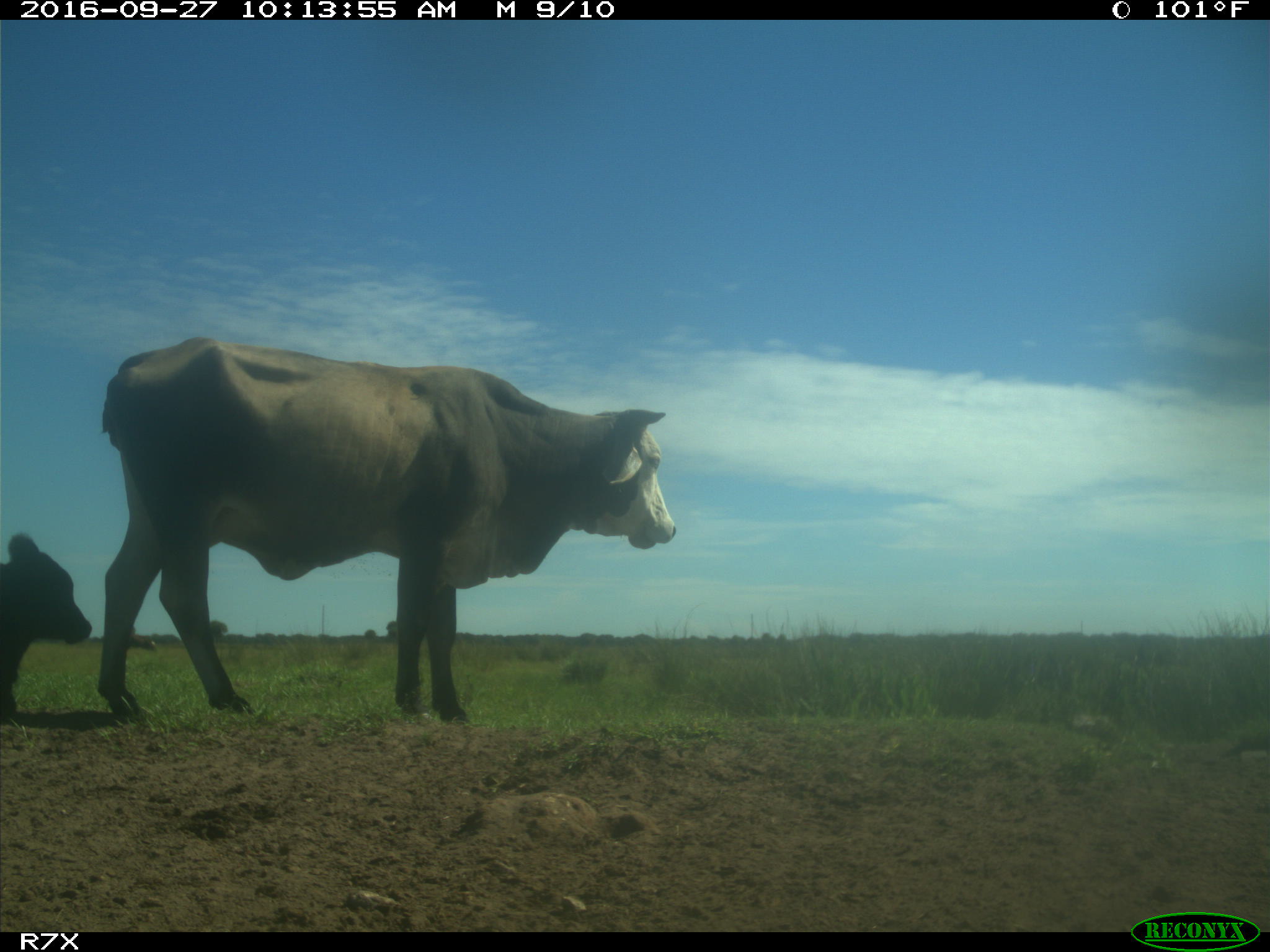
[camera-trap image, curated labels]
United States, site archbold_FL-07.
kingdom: Animalia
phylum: Chordata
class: Mammalia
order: Artiodactyla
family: Bovidae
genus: Bos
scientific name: Bos taurus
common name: domestic cow